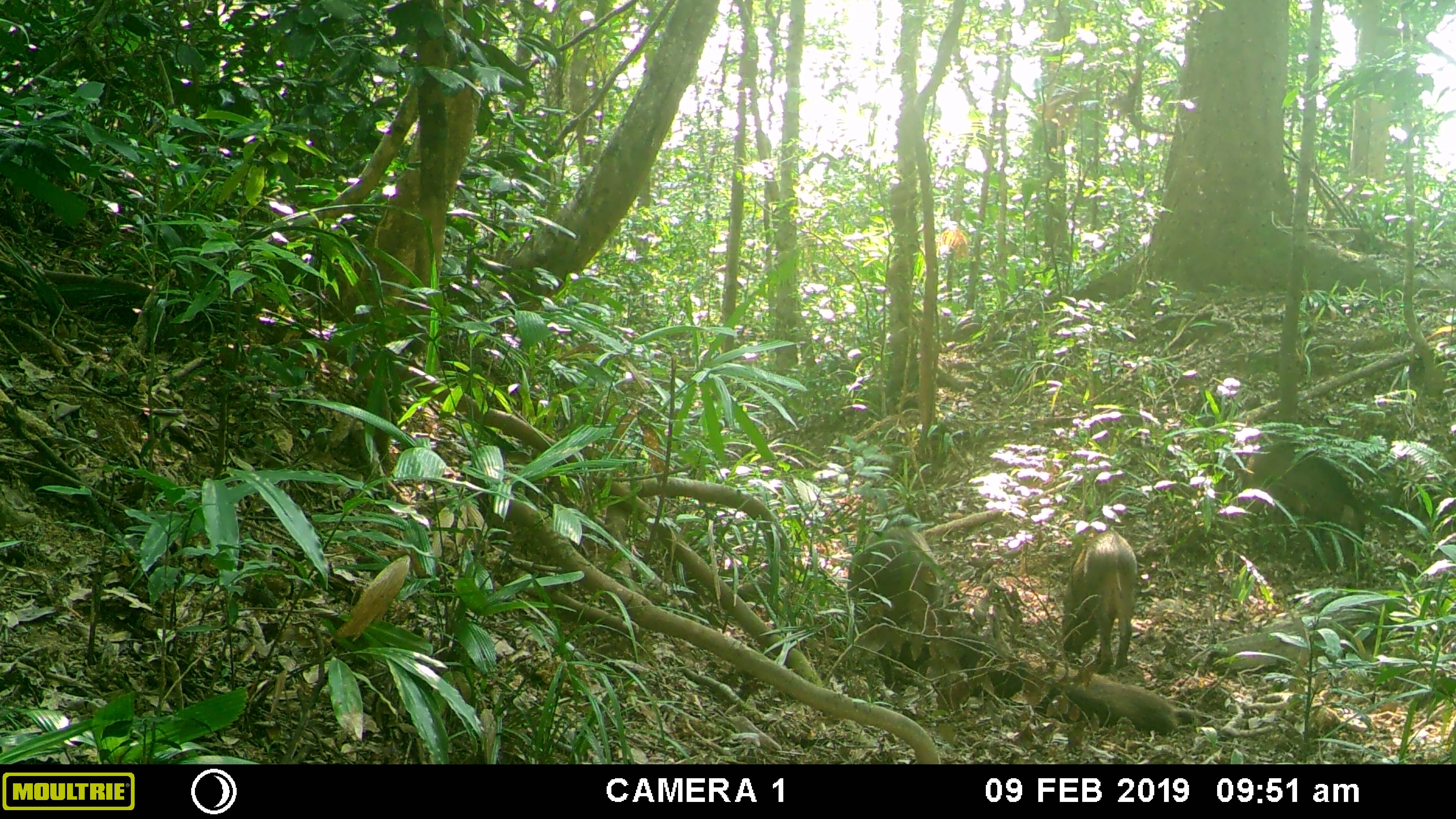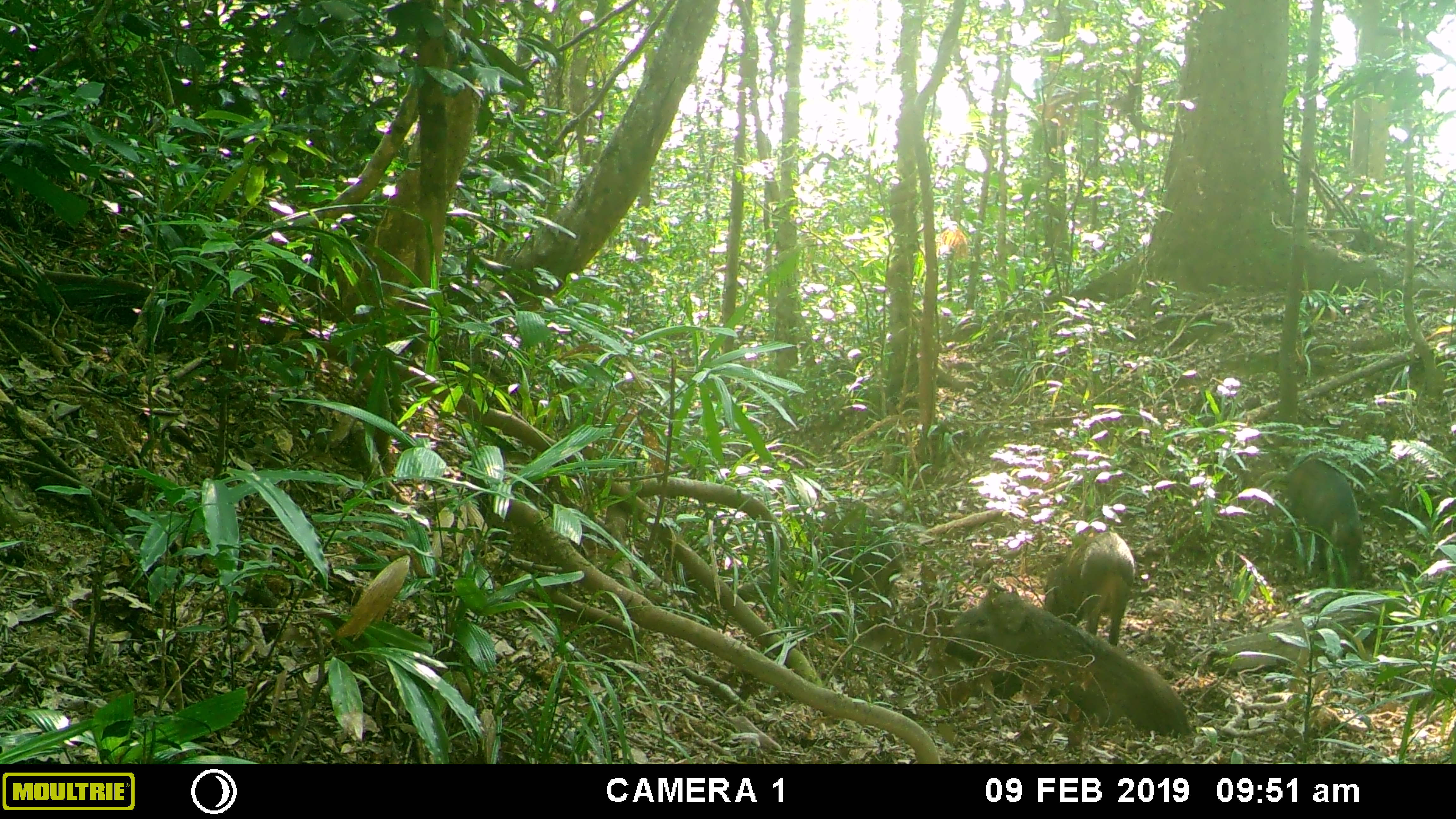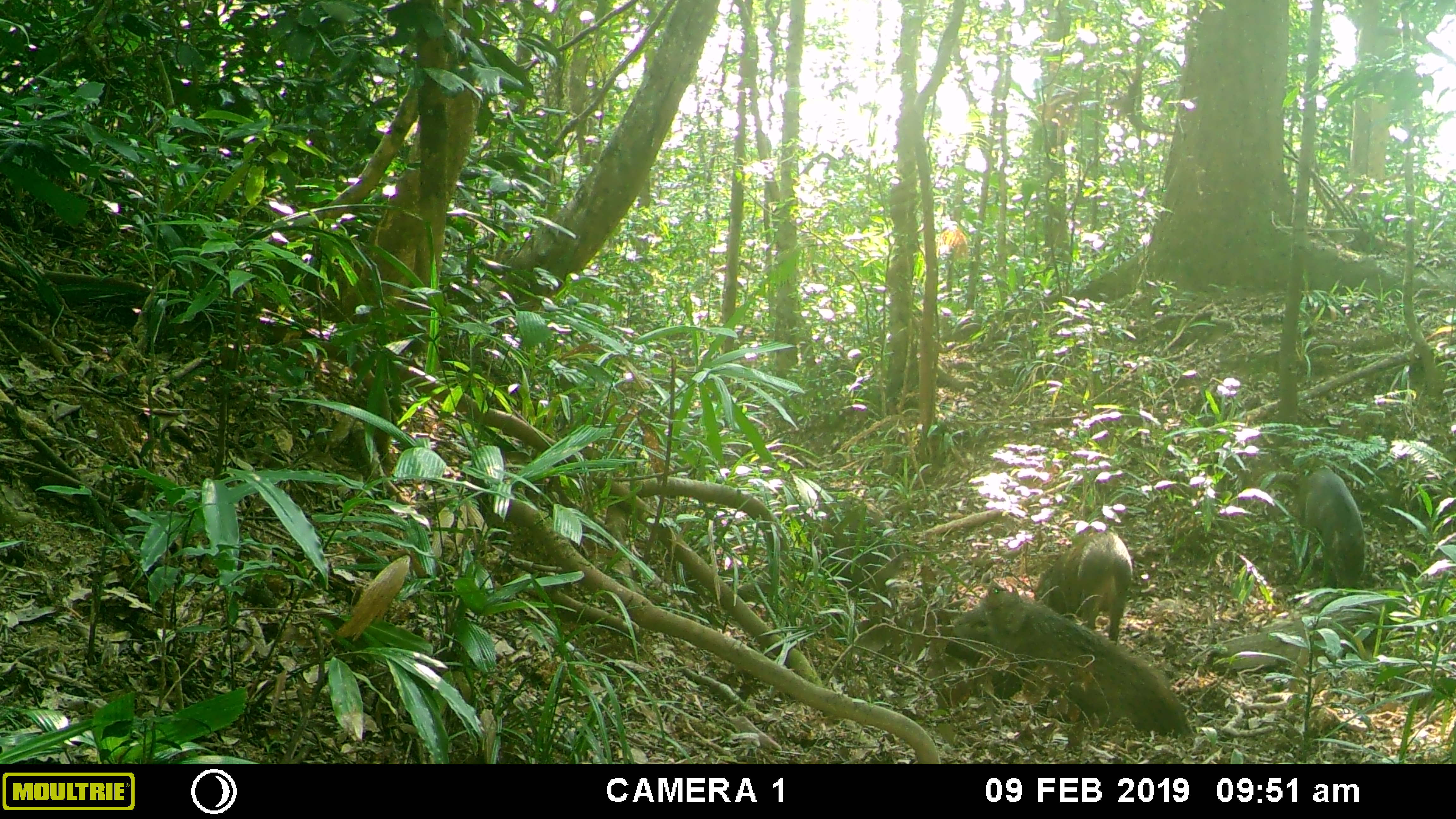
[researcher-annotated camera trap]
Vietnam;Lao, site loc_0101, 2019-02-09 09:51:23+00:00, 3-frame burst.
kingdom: Animalia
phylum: Chordata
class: Mammalia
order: Artiodactyla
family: Suidae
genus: Sus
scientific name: Sus scrofa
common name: eurasian wild pig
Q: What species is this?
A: Eurasian wild pig (Sus scrofa).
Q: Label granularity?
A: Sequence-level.